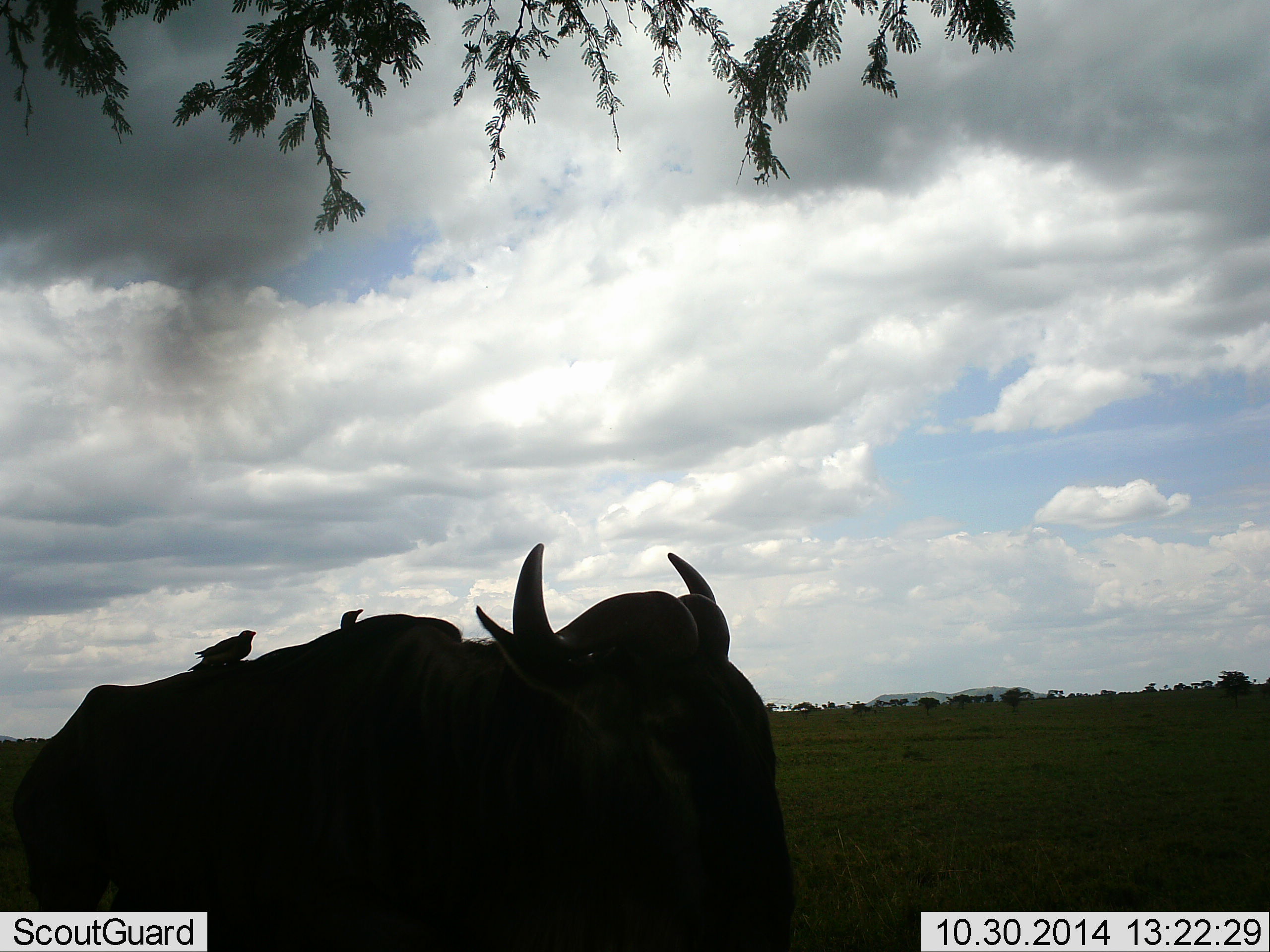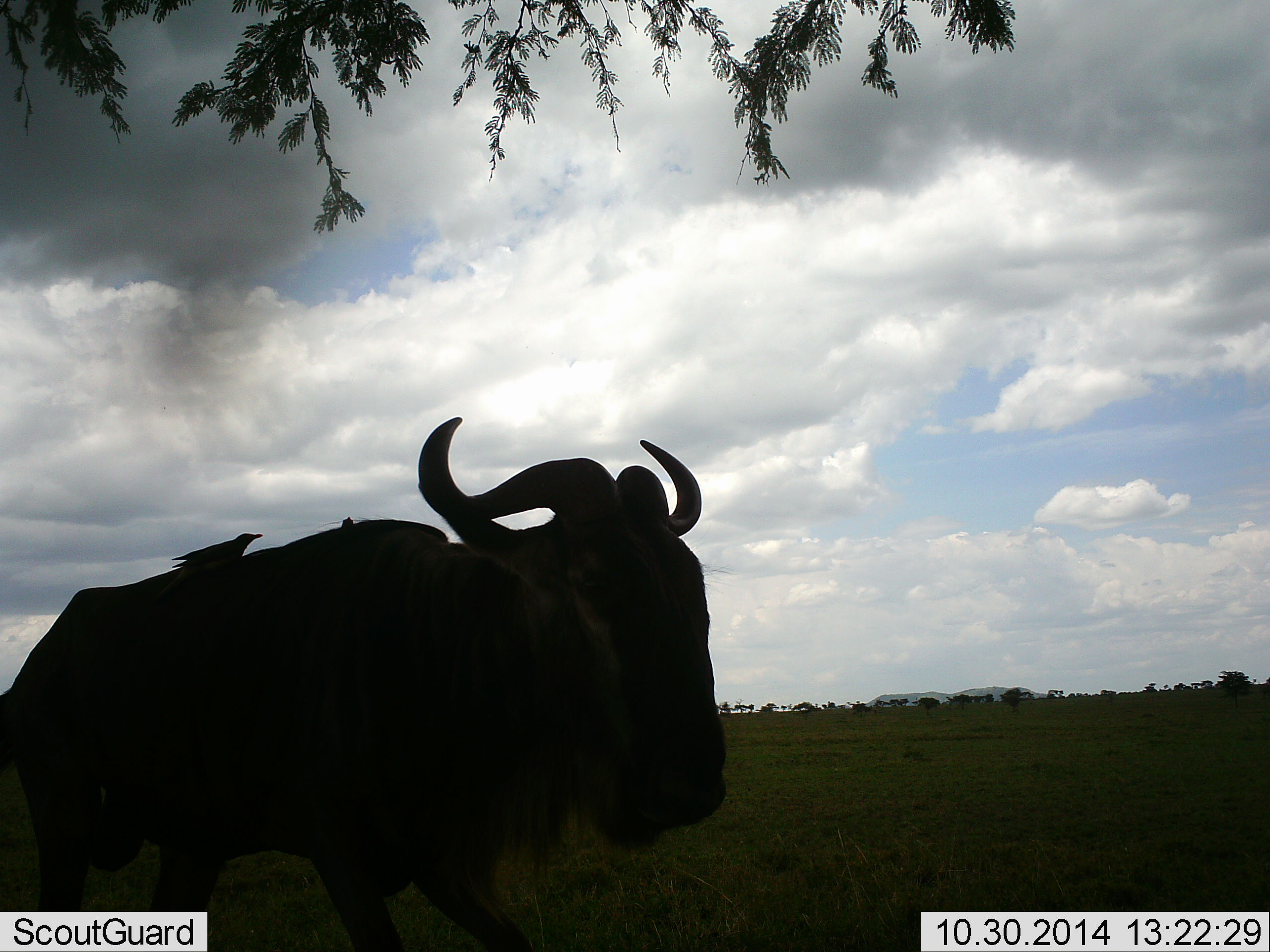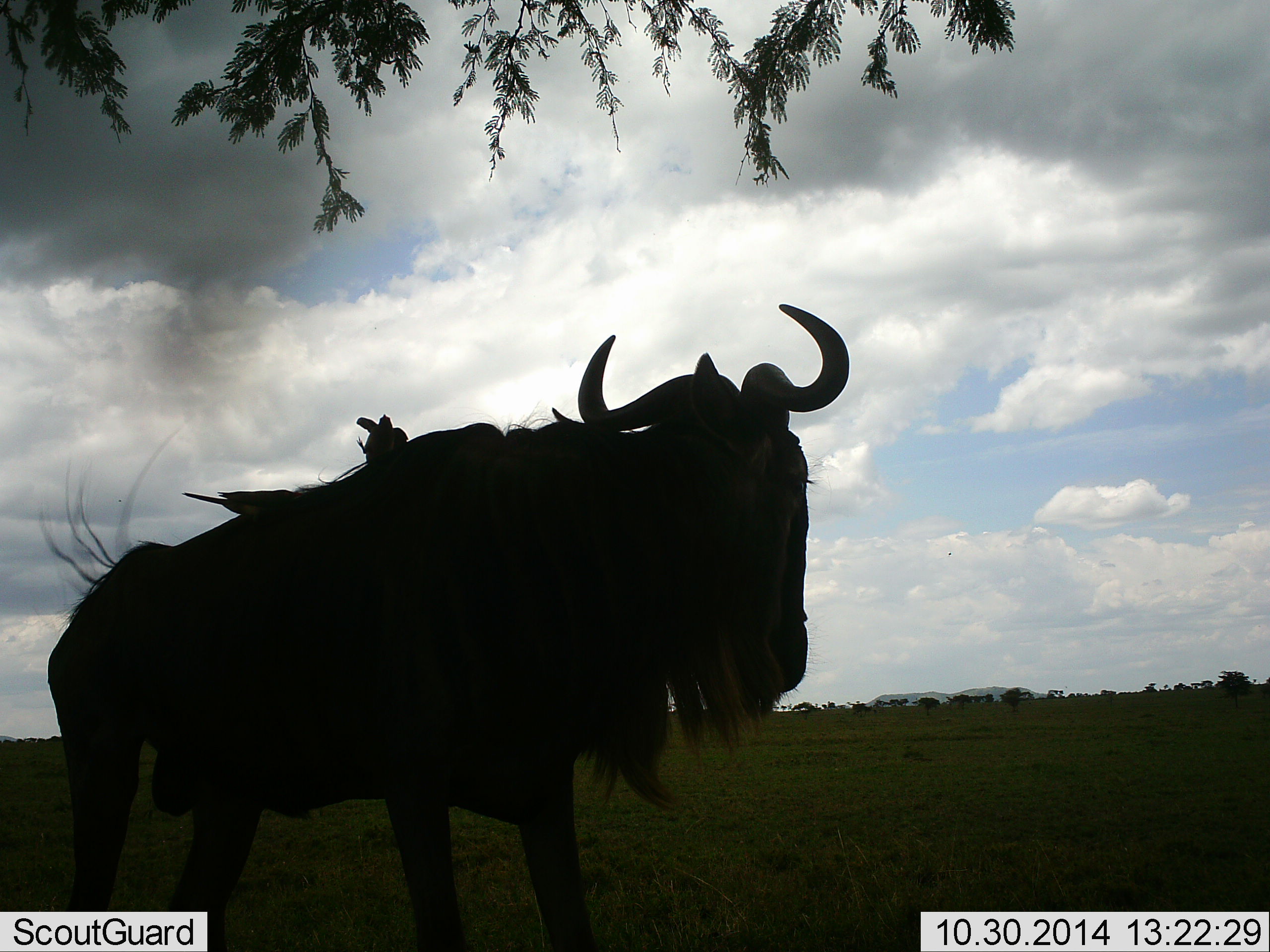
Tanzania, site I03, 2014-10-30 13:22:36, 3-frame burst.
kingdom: Animalia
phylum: Chordata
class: Aves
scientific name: Aves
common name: bird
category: otherbird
Otherbird (bird) (Aves), count 1. Behavior (volunteer vote fractions): standing 40%, resting 40%, moving 0%, interacting 20%. Young present (vote fraction): 0%. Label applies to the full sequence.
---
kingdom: Animalia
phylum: Chordata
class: Mammalia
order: Artiodactyla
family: Bovidae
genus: Connochaetes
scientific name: Connochaetes taurinus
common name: blue wildebeest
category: wildebeest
Wildebeest (blue wildebeest) (Connochaetes taurinus), count 1. Behavior (volunteer vote fractions): standing 71%, resting 29%, moving 29%, interacting 7%. Young present (vote fraction): 0%. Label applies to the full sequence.